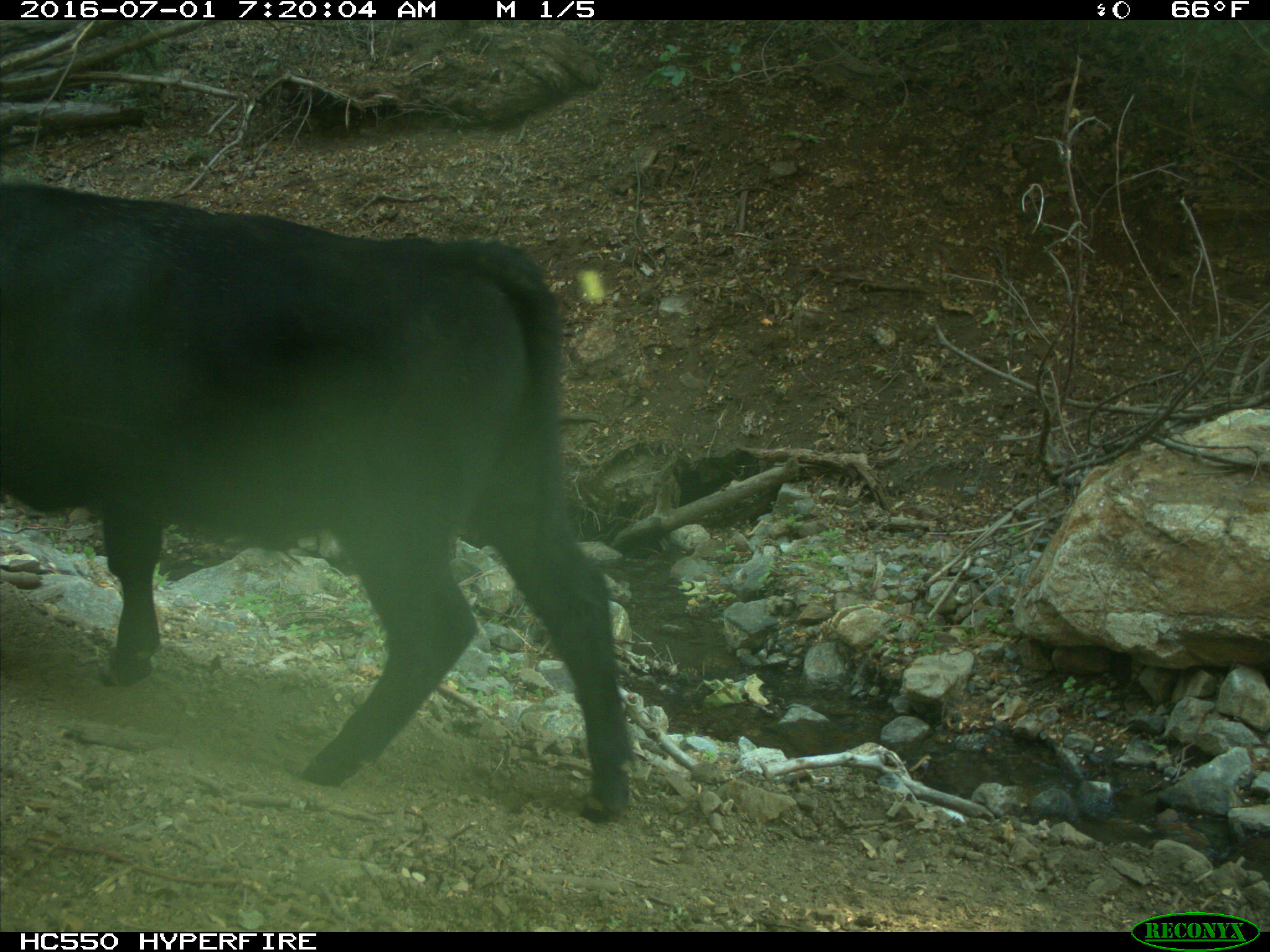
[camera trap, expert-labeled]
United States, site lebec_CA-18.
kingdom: Animalia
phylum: Chordata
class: Mammalia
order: Artiodactyla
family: Bovidae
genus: Bos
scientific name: Bos taurus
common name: domestic cow